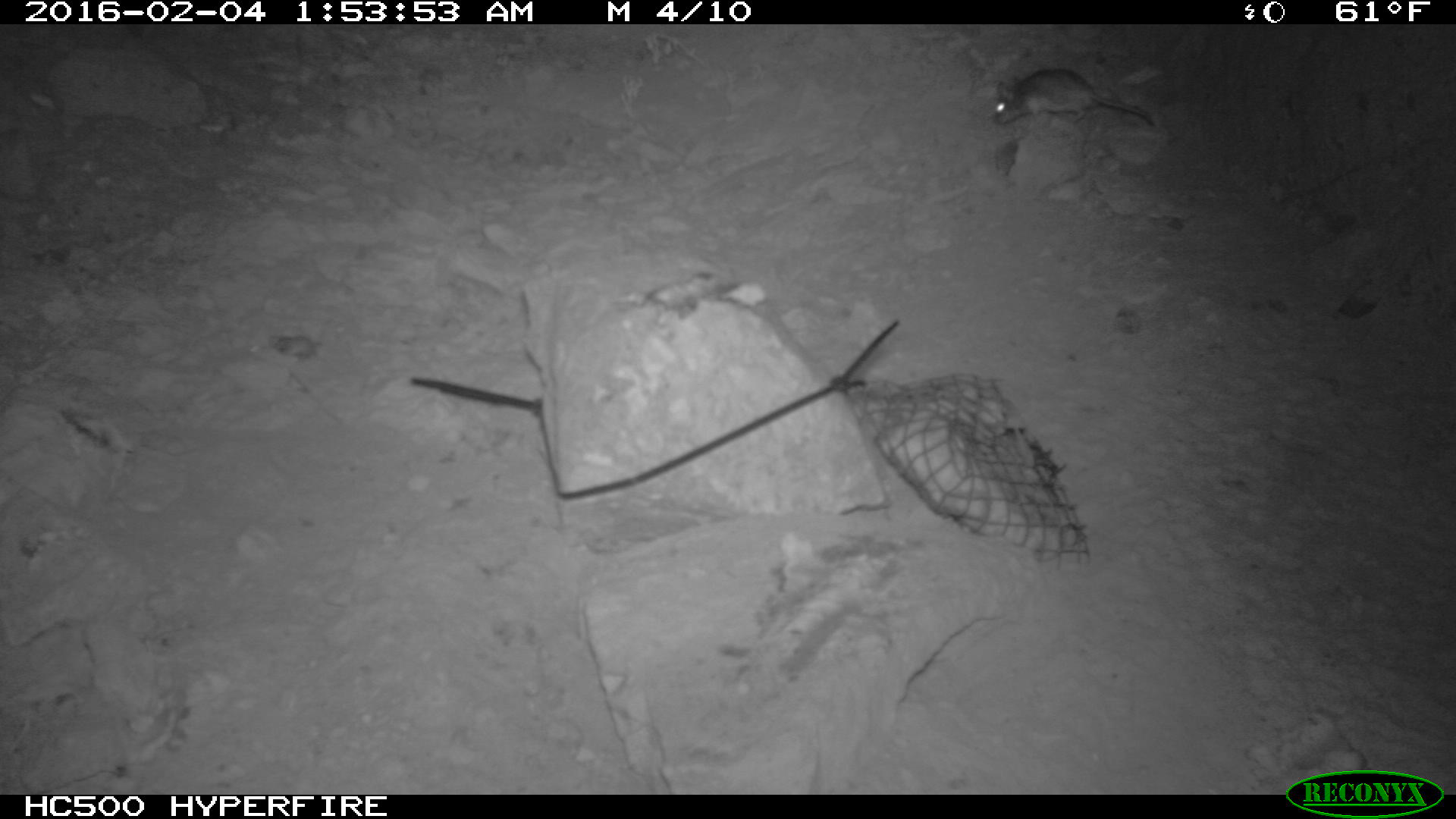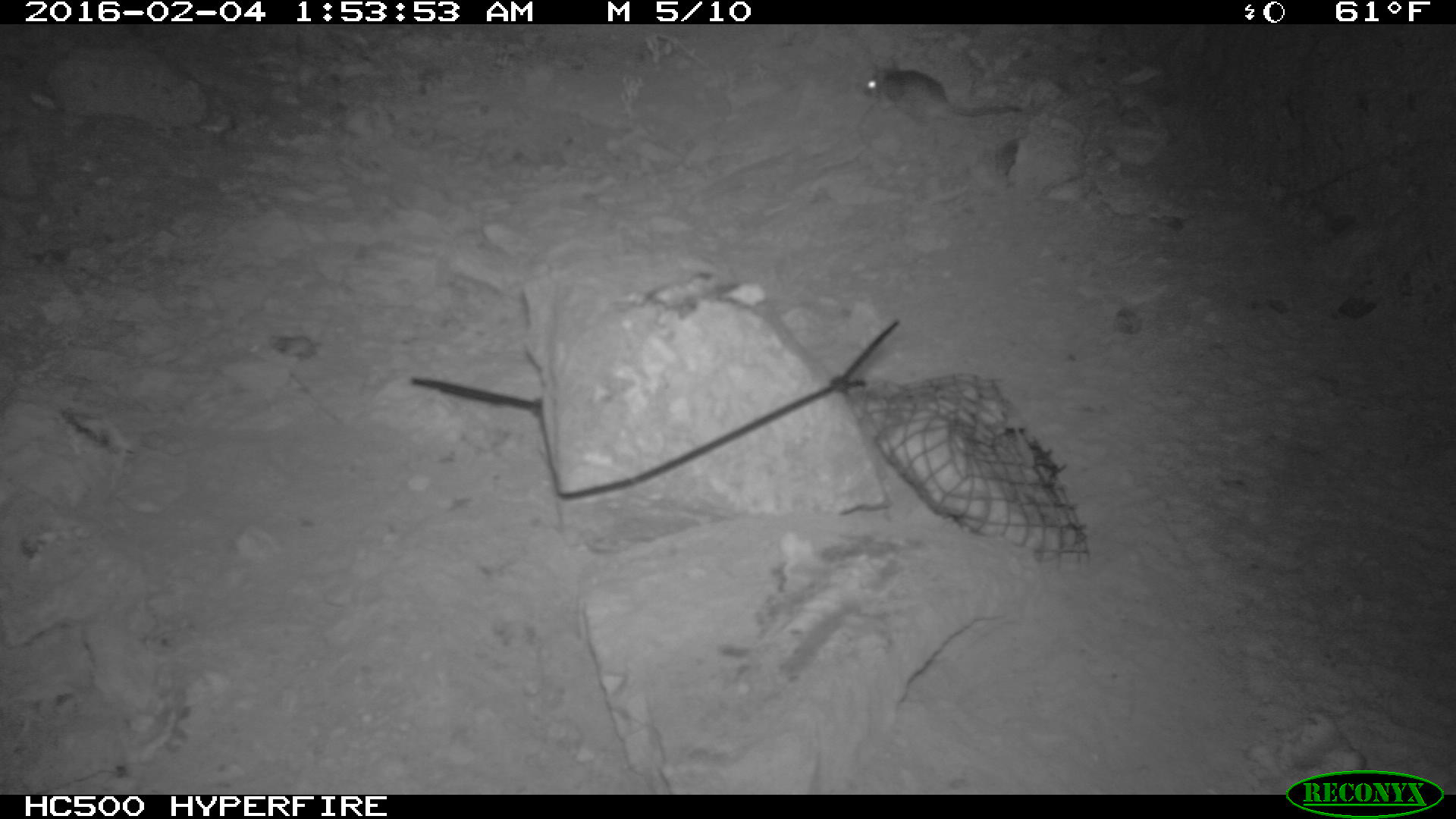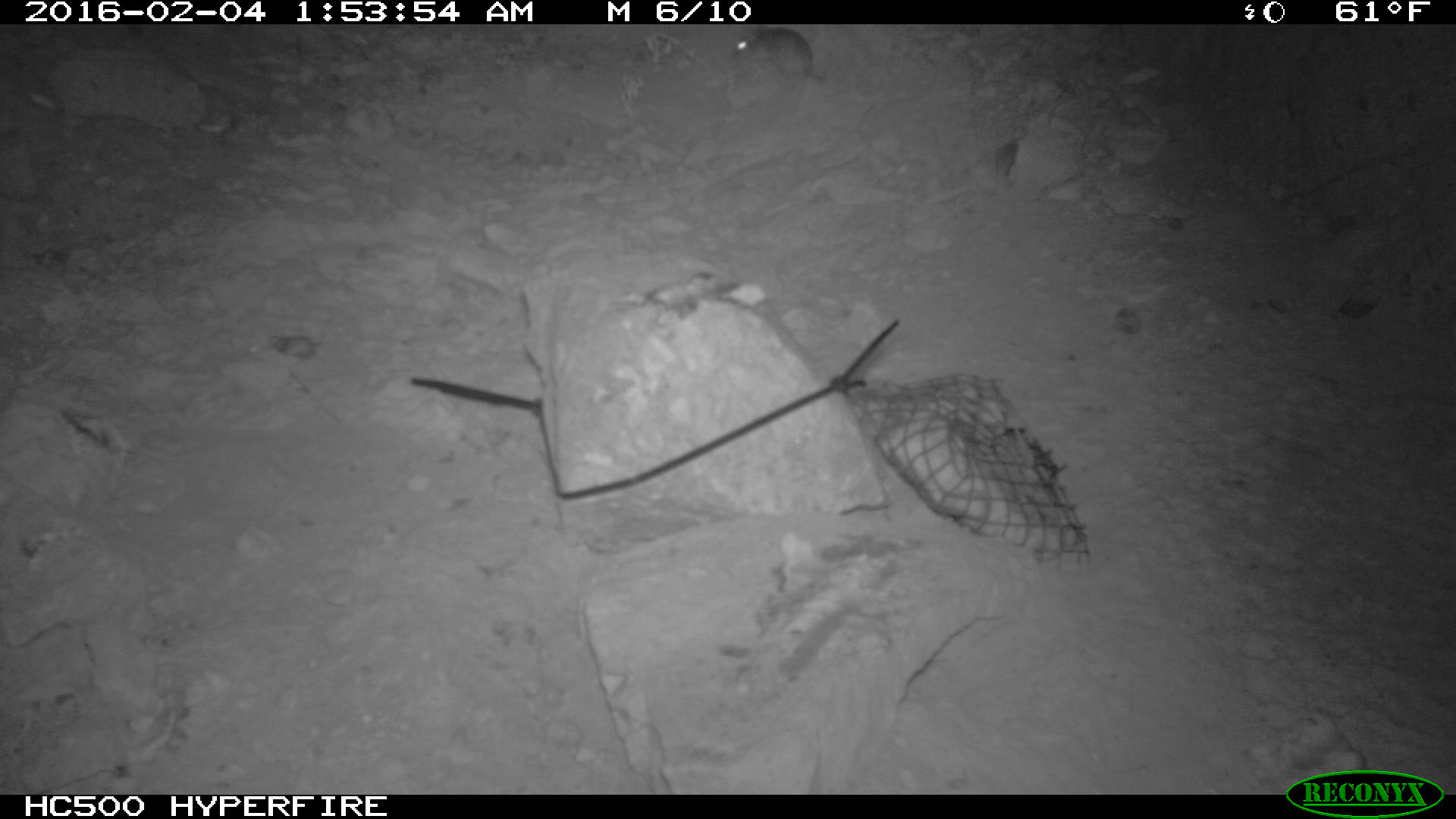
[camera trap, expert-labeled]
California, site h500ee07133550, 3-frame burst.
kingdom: Animalia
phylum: Chordata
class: Mammalia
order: Rodentia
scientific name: Rodentia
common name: rodent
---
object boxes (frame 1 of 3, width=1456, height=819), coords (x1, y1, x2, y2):
rodent: (991, 66, 1155, 126)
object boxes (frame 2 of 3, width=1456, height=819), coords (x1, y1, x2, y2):
rodent: (859, 58, 1022, 124)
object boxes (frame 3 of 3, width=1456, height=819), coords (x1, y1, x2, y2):
rodent: (730, 27, 829, 83)